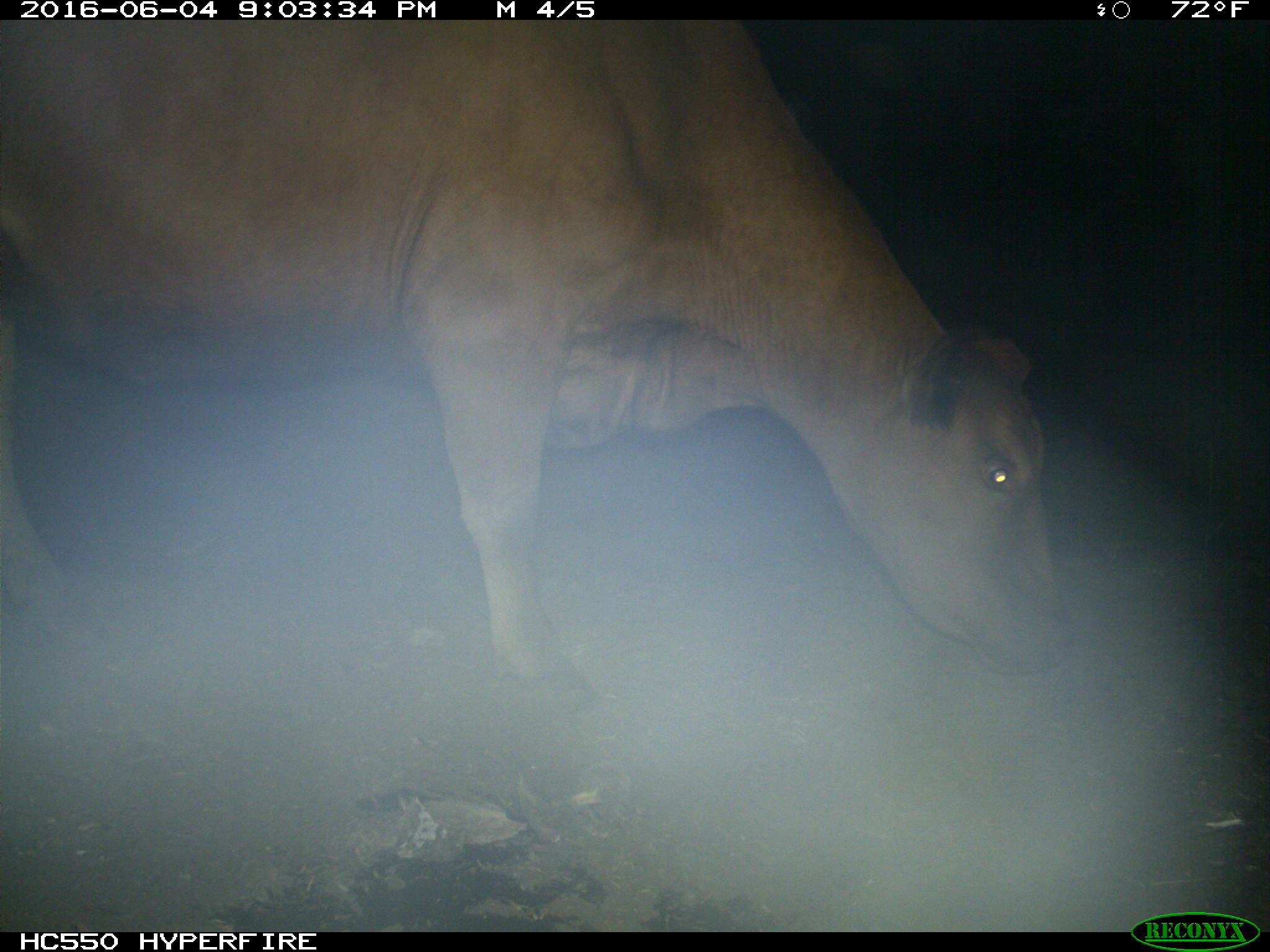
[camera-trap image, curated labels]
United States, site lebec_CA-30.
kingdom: Animalia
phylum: Chordata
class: Mammalia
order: Artiodactyla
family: Bovidae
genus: Bos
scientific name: Bos taurus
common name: domestic cow